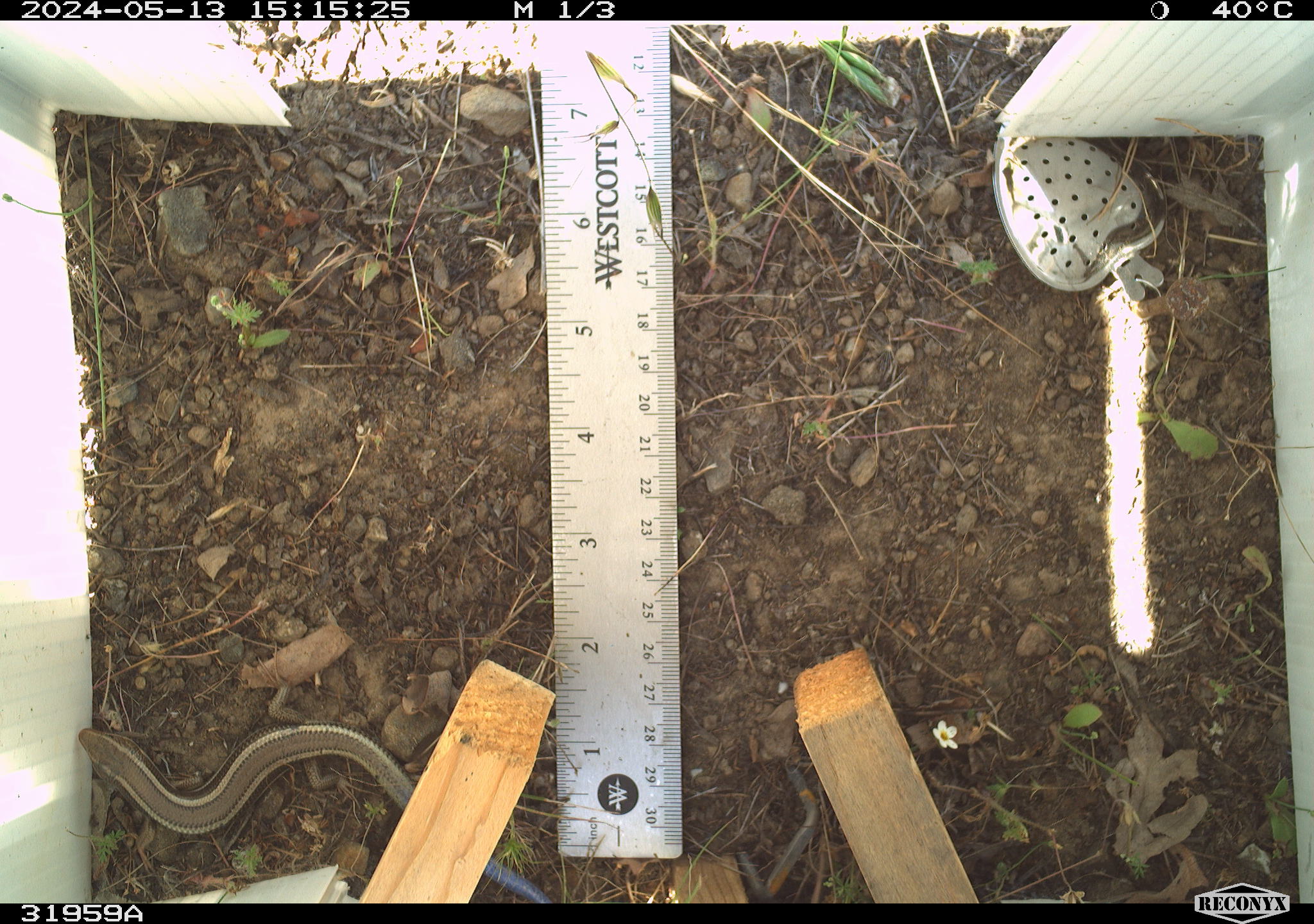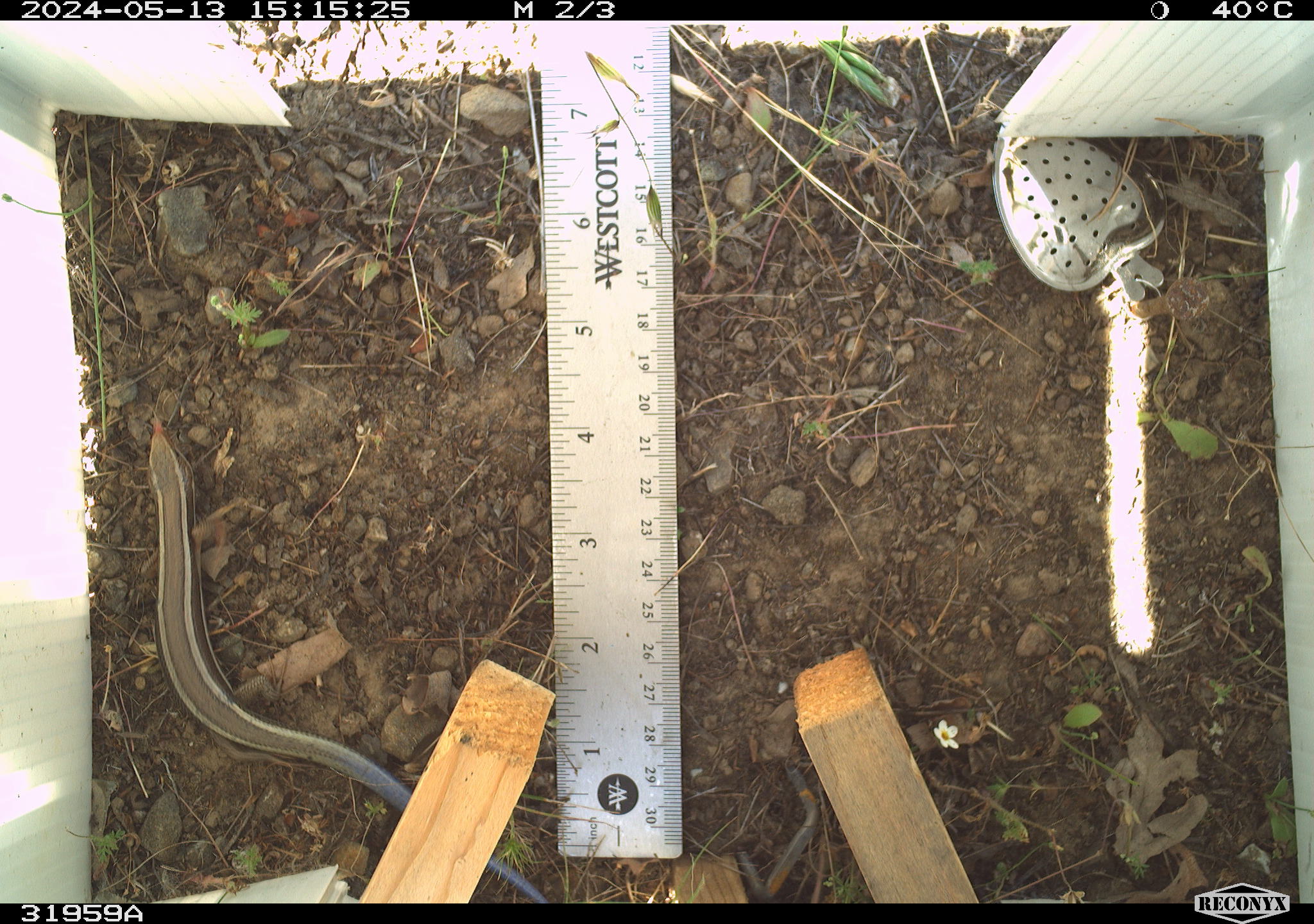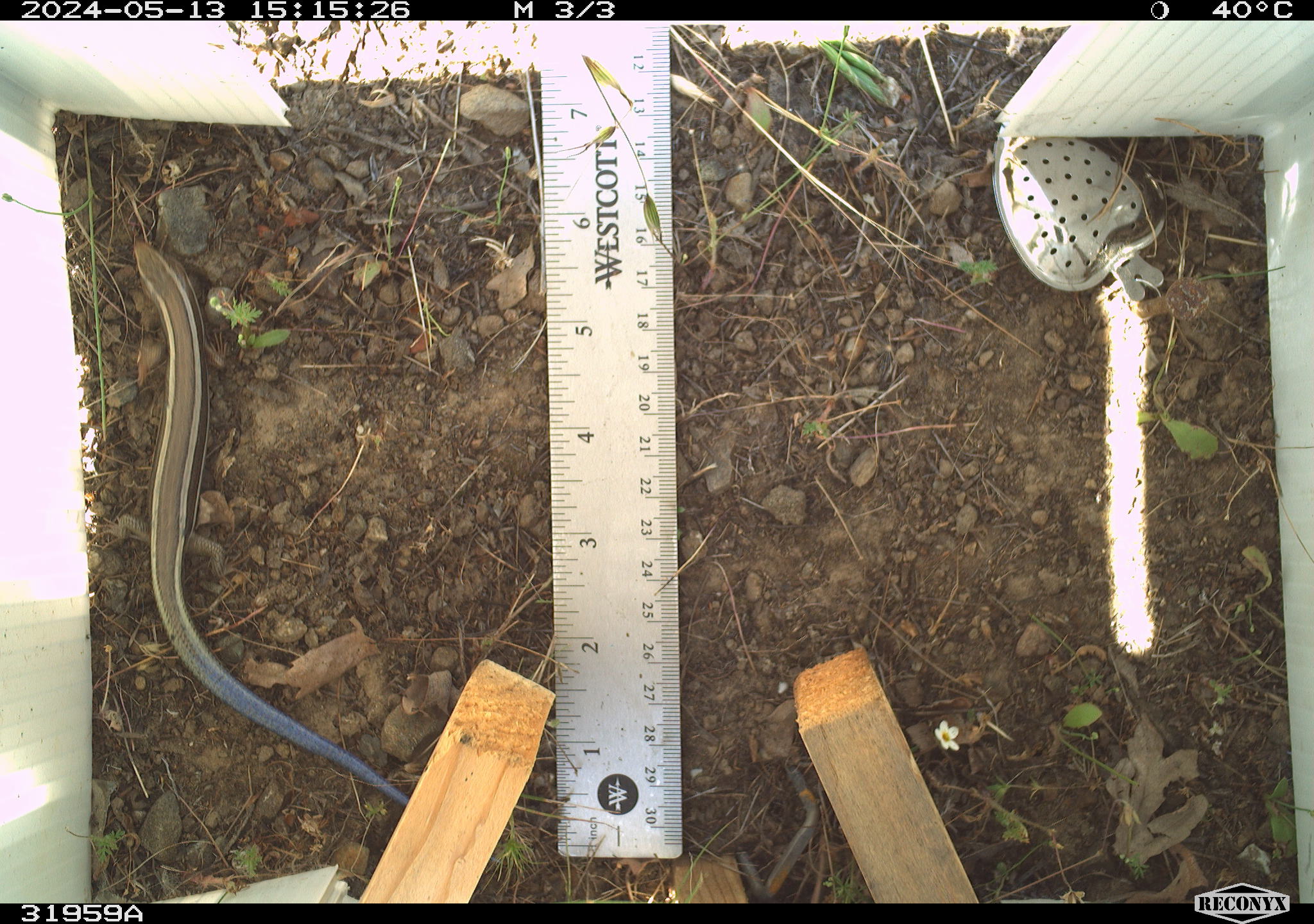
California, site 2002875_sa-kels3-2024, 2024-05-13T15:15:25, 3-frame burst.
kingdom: Animalia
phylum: Chordata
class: Reptilia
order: Squamata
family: Scincidae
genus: Plestiodon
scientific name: Plestiodon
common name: blue-tailed skinks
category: plestiodon species